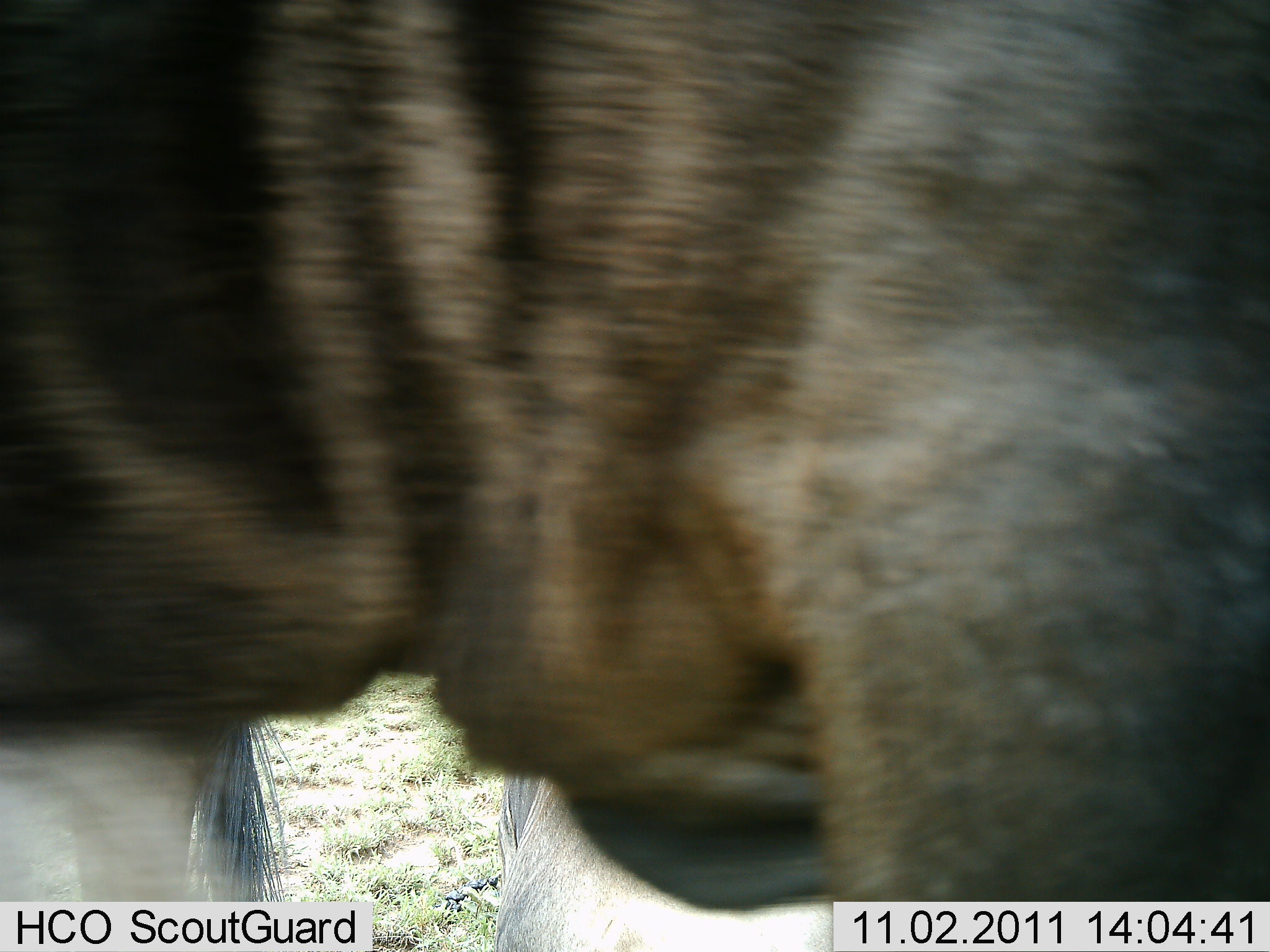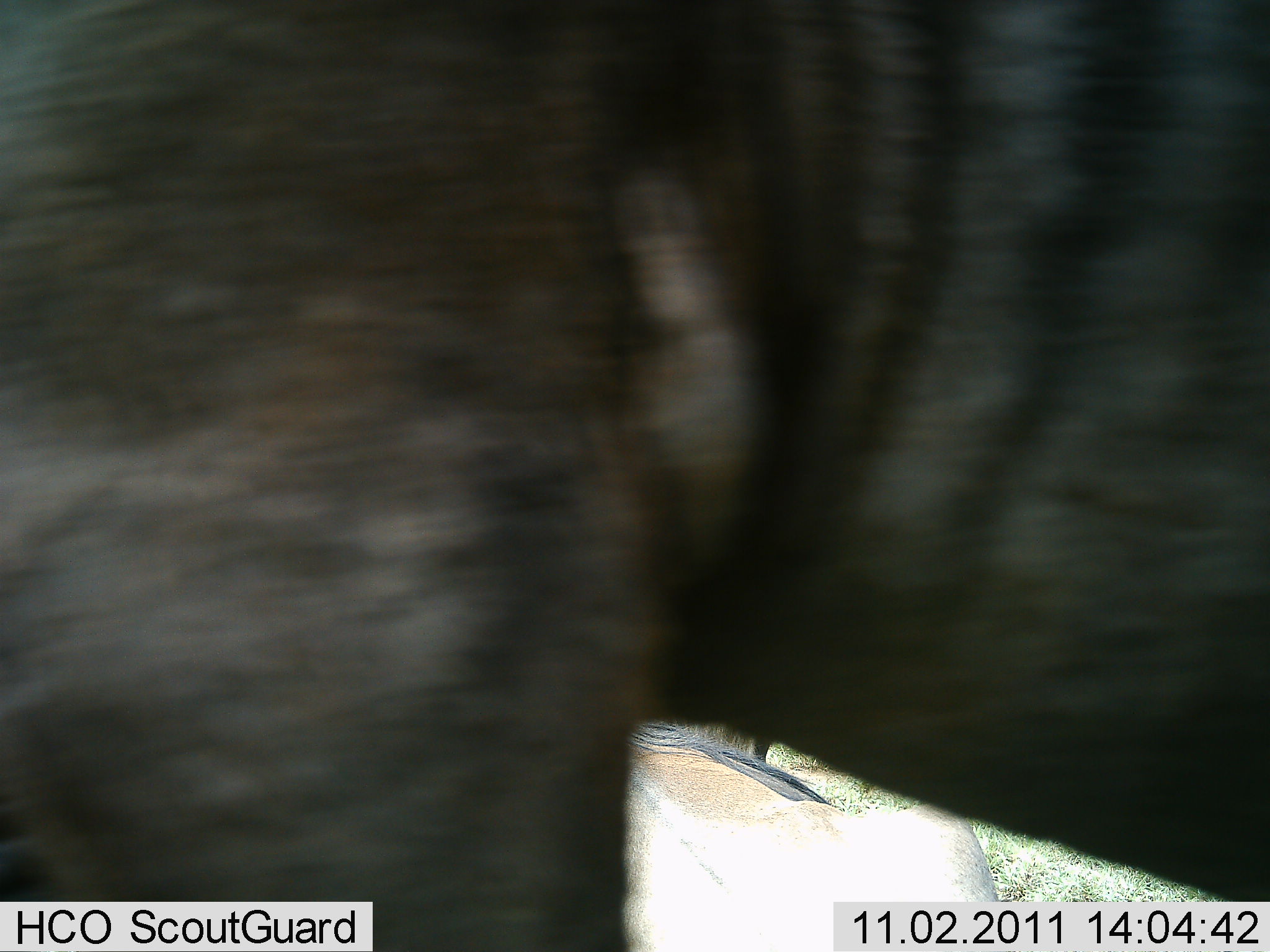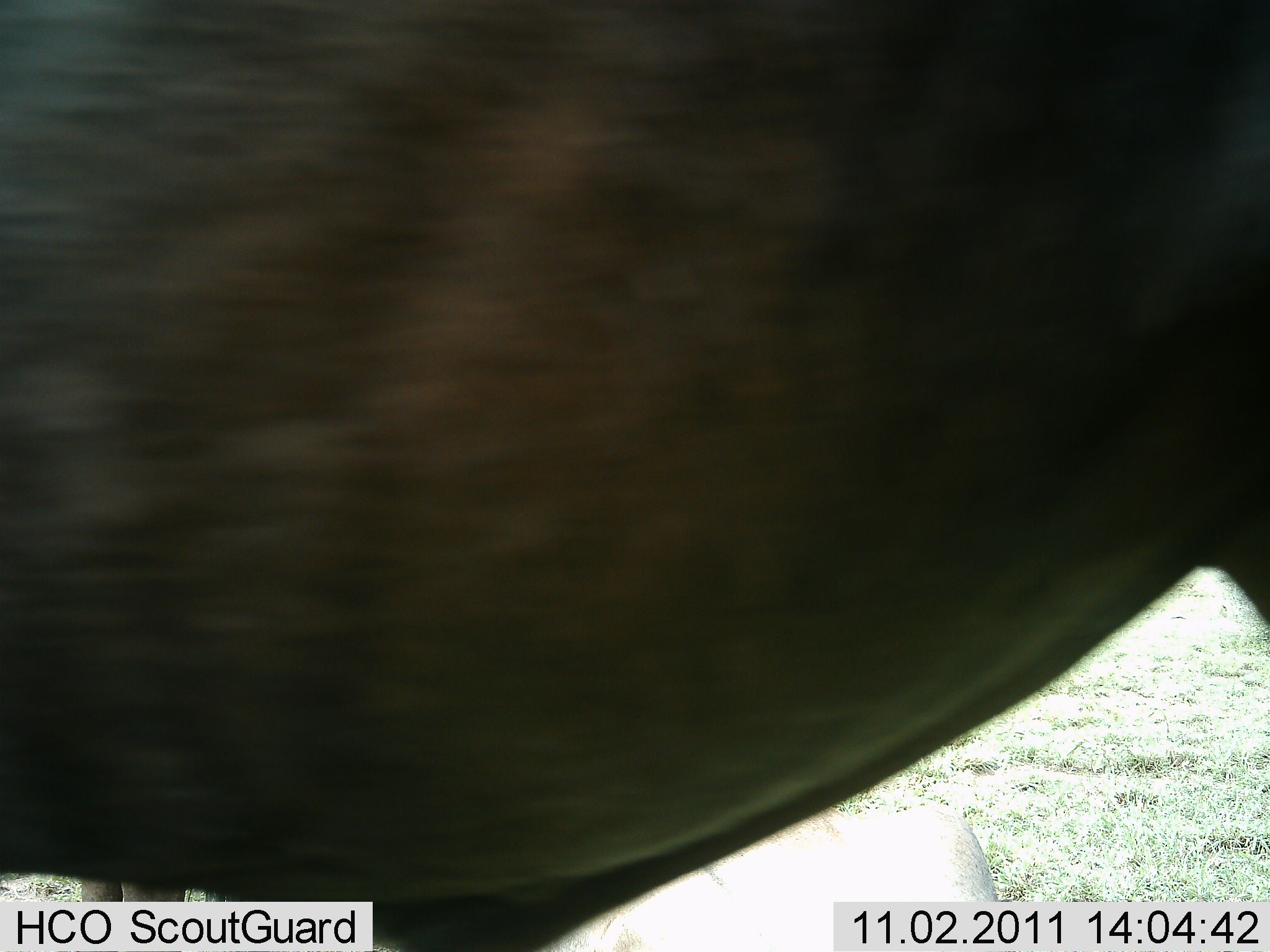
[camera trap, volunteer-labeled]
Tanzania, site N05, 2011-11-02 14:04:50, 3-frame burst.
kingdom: Animalia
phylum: Chordata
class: Mammalia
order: Artiodactyla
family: Bovidae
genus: Connochaetes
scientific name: Connochaetes taurinus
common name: blue wildebeest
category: wildebeest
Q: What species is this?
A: Wildebeest (blue wildebeest) (Connochaetes taurinus).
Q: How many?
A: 2.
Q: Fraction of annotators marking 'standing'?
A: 40%.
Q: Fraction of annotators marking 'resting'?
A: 10%.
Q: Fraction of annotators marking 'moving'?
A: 70%.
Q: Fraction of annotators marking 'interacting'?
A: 0%.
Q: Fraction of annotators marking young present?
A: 0%.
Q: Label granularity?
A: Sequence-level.